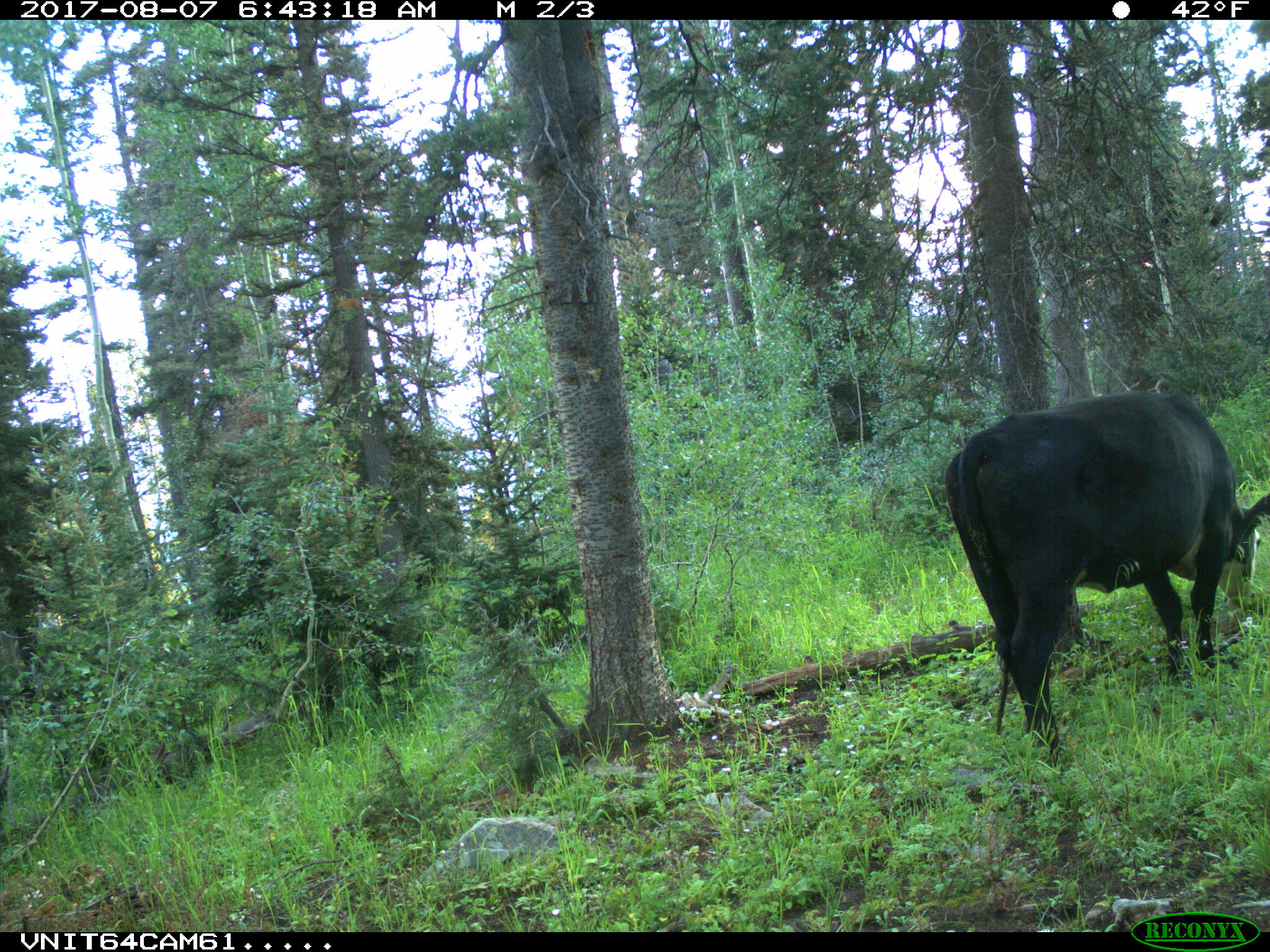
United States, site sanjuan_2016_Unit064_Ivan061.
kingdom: Animalia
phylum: Chordata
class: Mammalia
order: Artiodactyla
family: Bovidae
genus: Bos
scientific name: Bos taurus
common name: domestic cow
Bos taurus (domestic cow).